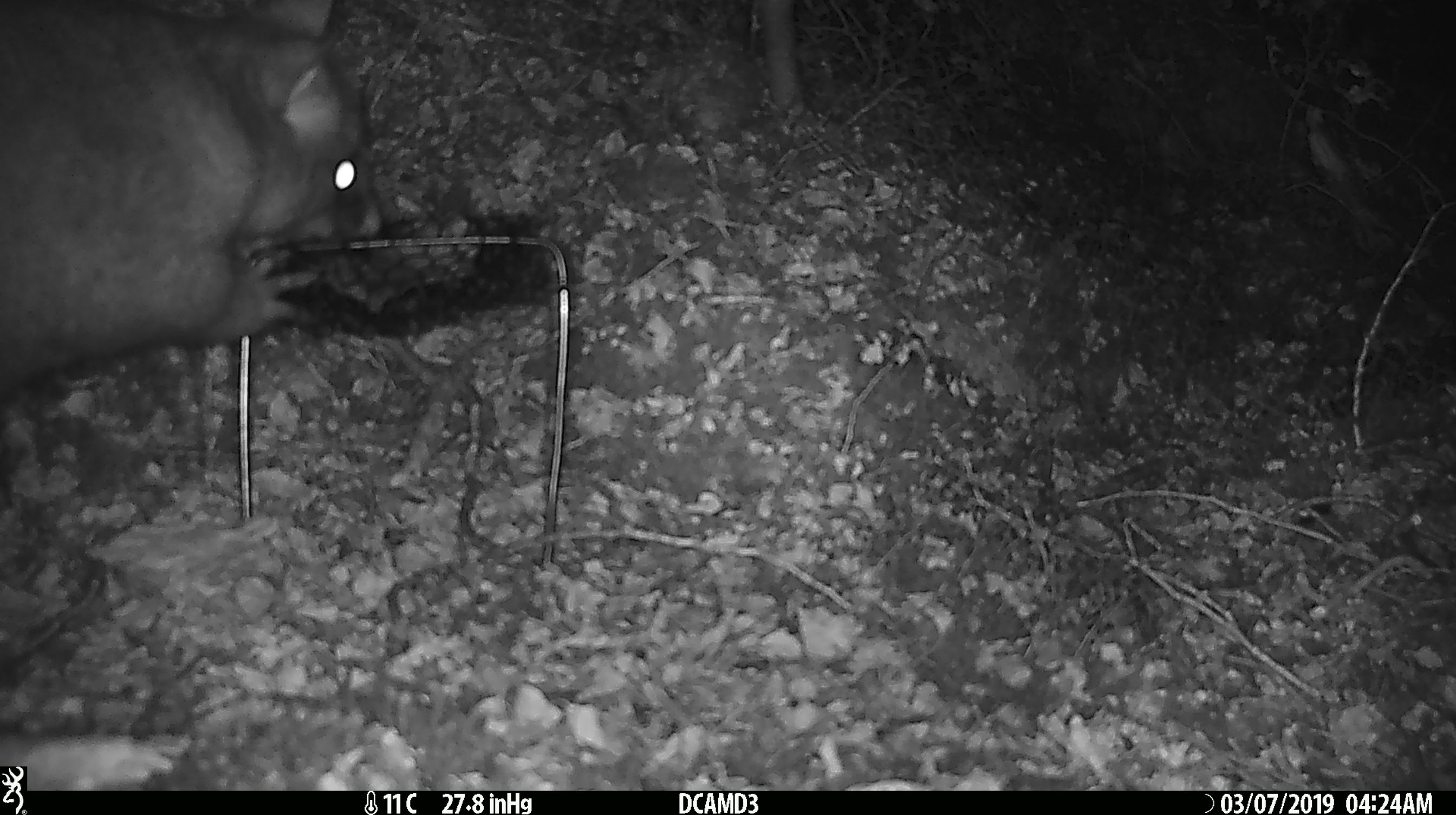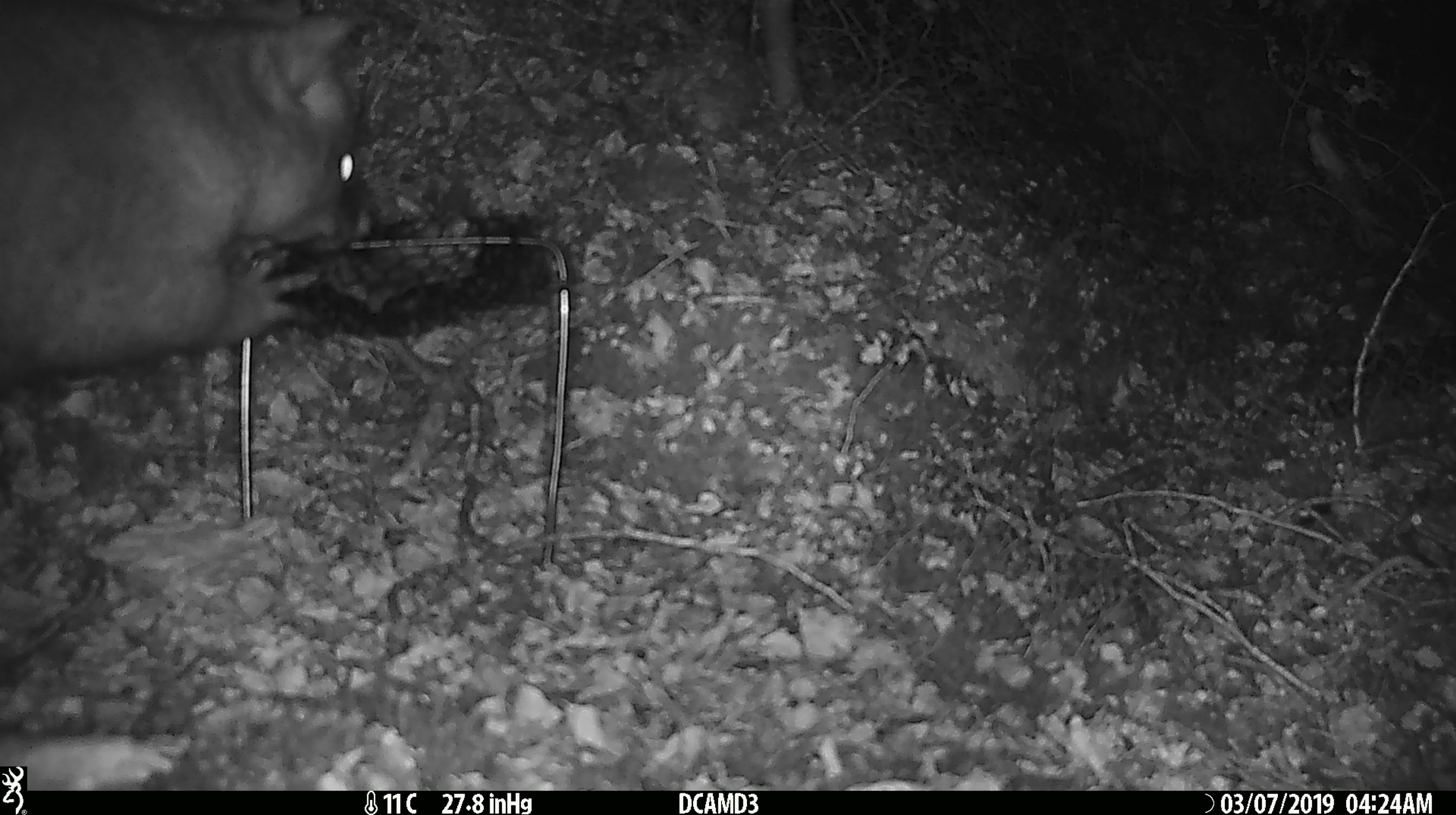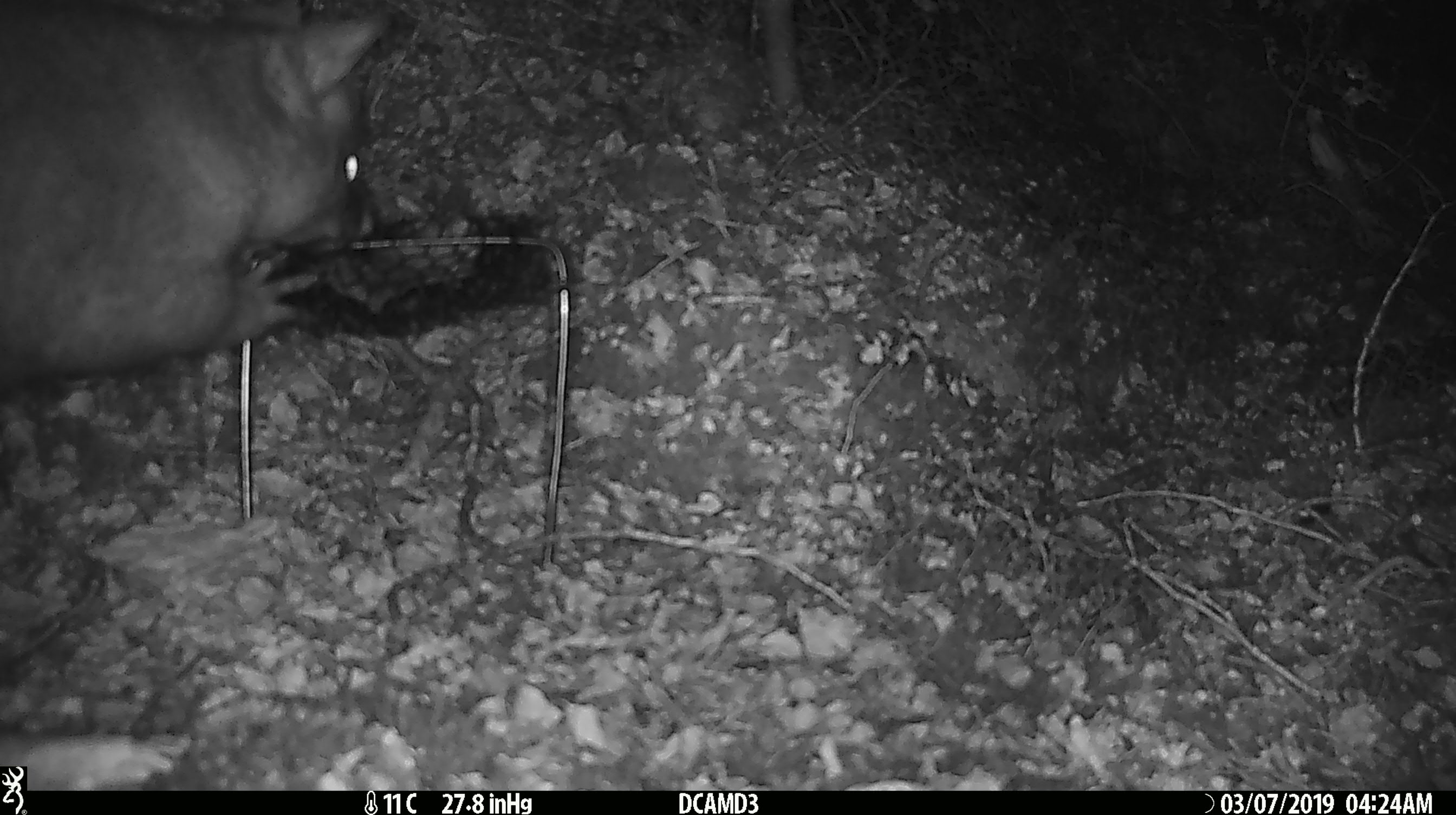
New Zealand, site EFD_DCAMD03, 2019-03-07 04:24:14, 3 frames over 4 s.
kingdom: Animalia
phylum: Chordata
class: Mammalia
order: Diprotodontia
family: Phalangeridae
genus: Trichosurus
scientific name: Trichosurus vulpecula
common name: common brushtail possum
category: possum